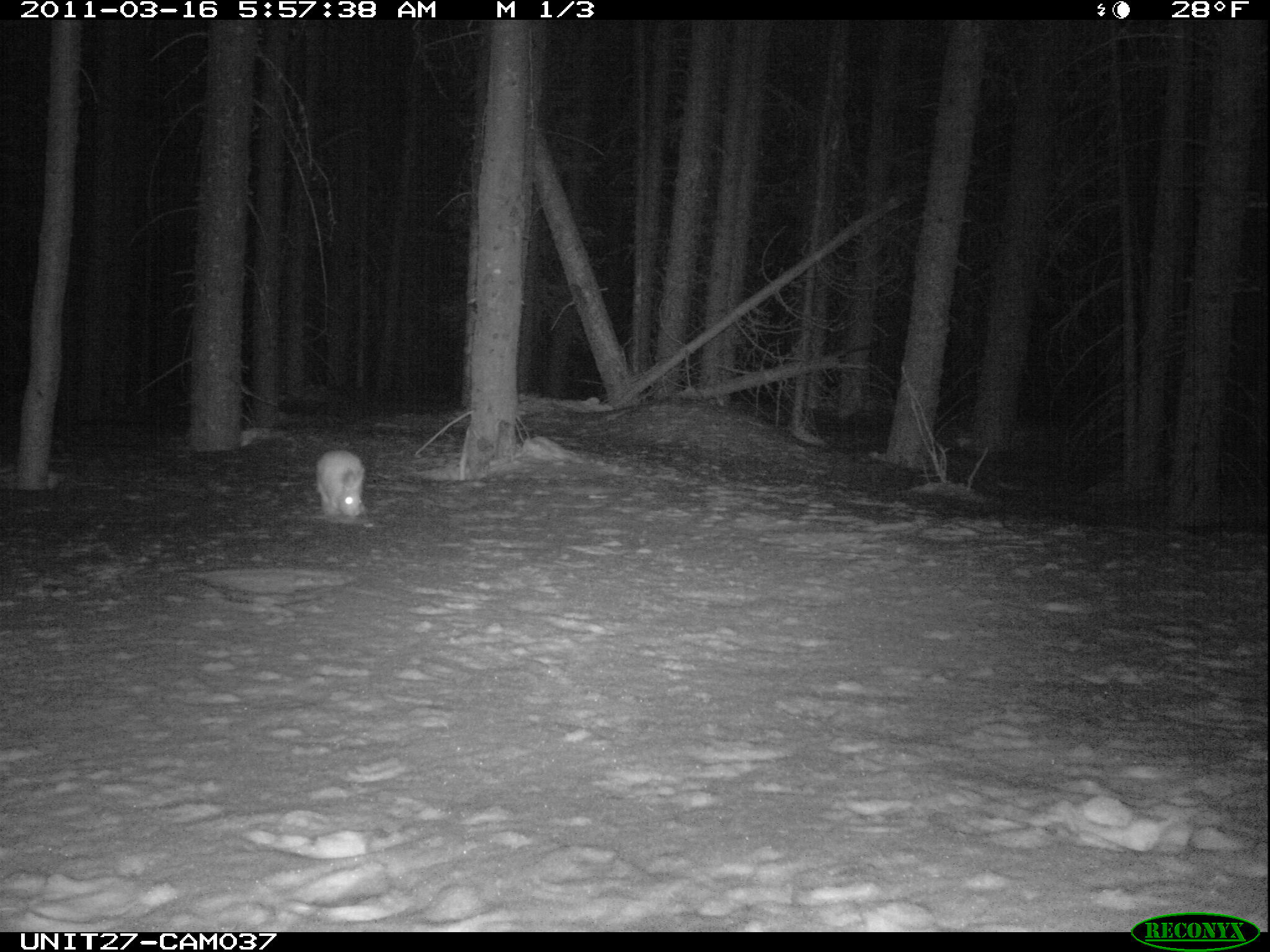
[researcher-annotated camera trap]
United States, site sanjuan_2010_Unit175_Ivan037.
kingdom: Animalia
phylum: Chordata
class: Mammalia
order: Lagomorpha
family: Leporidae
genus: Lepus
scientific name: Lepus americanus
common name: snowshoe hare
Lepus americanus (snowshoe hare).